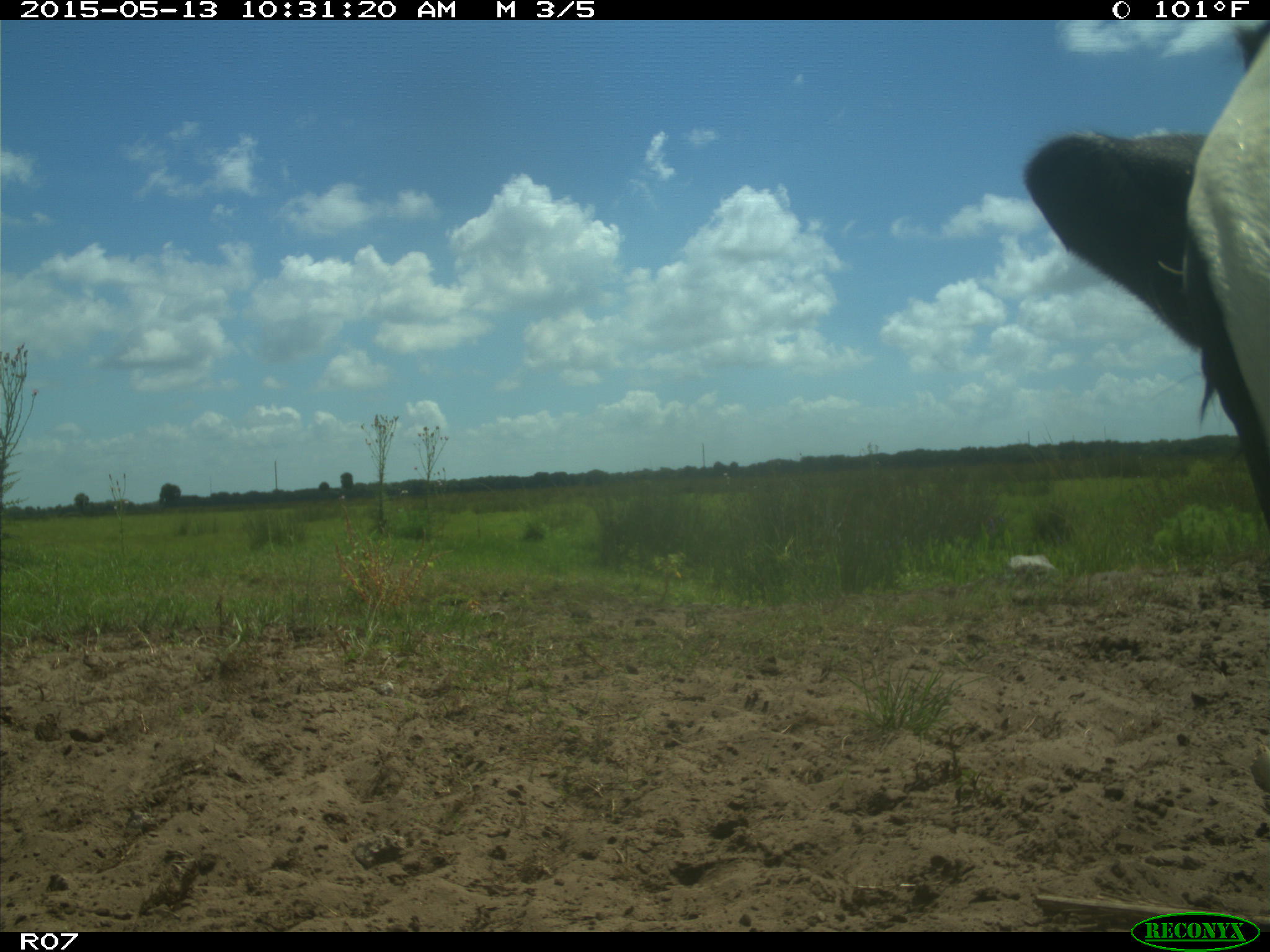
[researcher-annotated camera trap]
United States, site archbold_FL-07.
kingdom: Animalia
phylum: Chordata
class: Mammalia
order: Artiodactyla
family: Bovidae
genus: Bos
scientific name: Bos taurus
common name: domestic cow